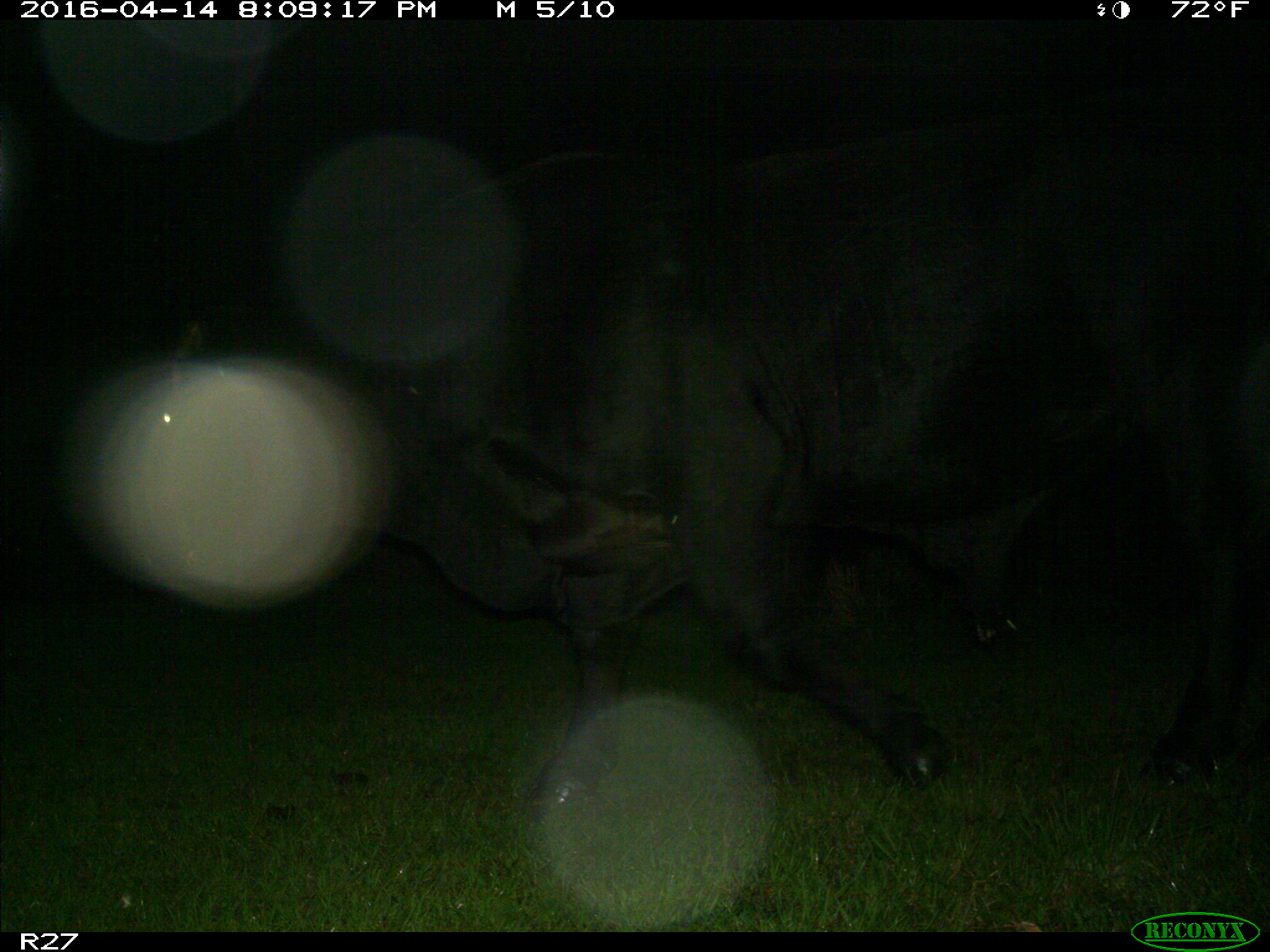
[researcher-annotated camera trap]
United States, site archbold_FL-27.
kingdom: Animalia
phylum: Chordata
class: Mammalia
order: Artiodactyla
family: Bovidae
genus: Bos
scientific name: Bos taurus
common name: domestic cow